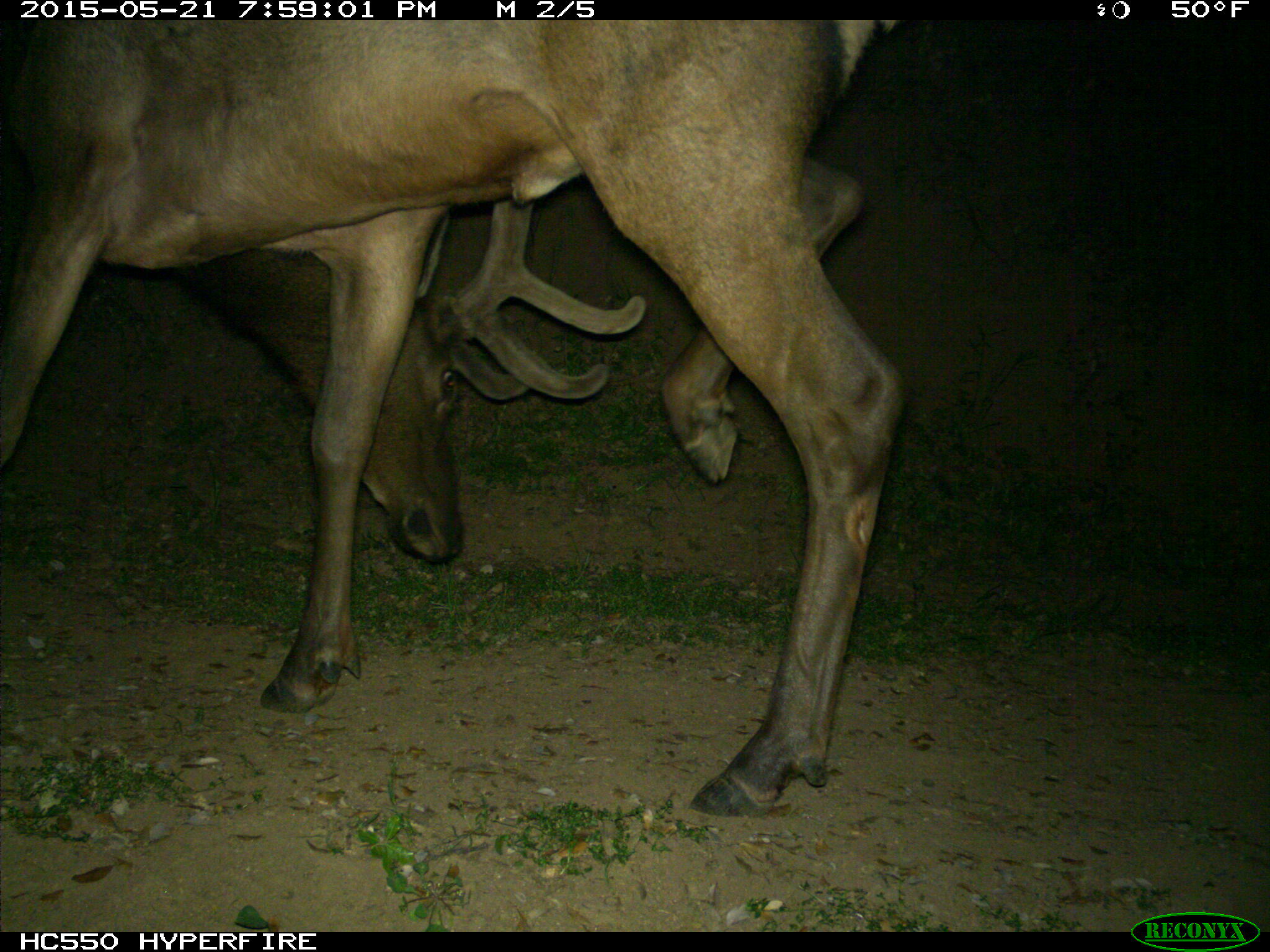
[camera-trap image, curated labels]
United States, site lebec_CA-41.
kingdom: Animalia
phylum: Chordata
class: Mammalia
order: Artiodactyla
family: Cervidae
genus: Cervus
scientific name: Cervus canadensis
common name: elk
Cervus canadensis (elk).